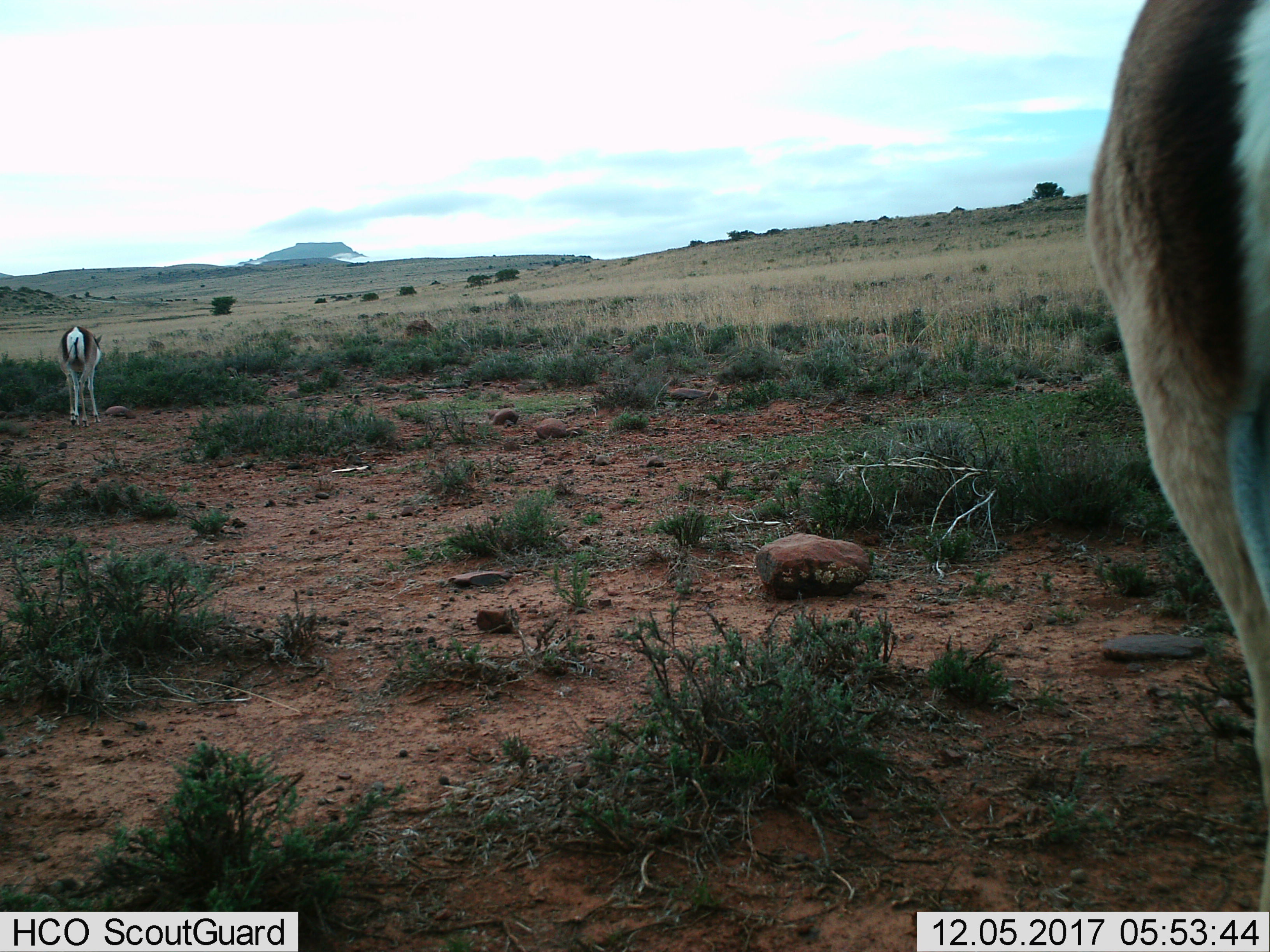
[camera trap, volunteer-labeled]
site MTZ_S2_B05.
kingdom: Animalia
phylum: Chordata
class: Mammalia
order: Artiodactyla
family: Bovidae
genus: Antidorcas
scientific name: Antidorcas marsupialis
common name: springbok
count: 2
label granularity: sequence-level